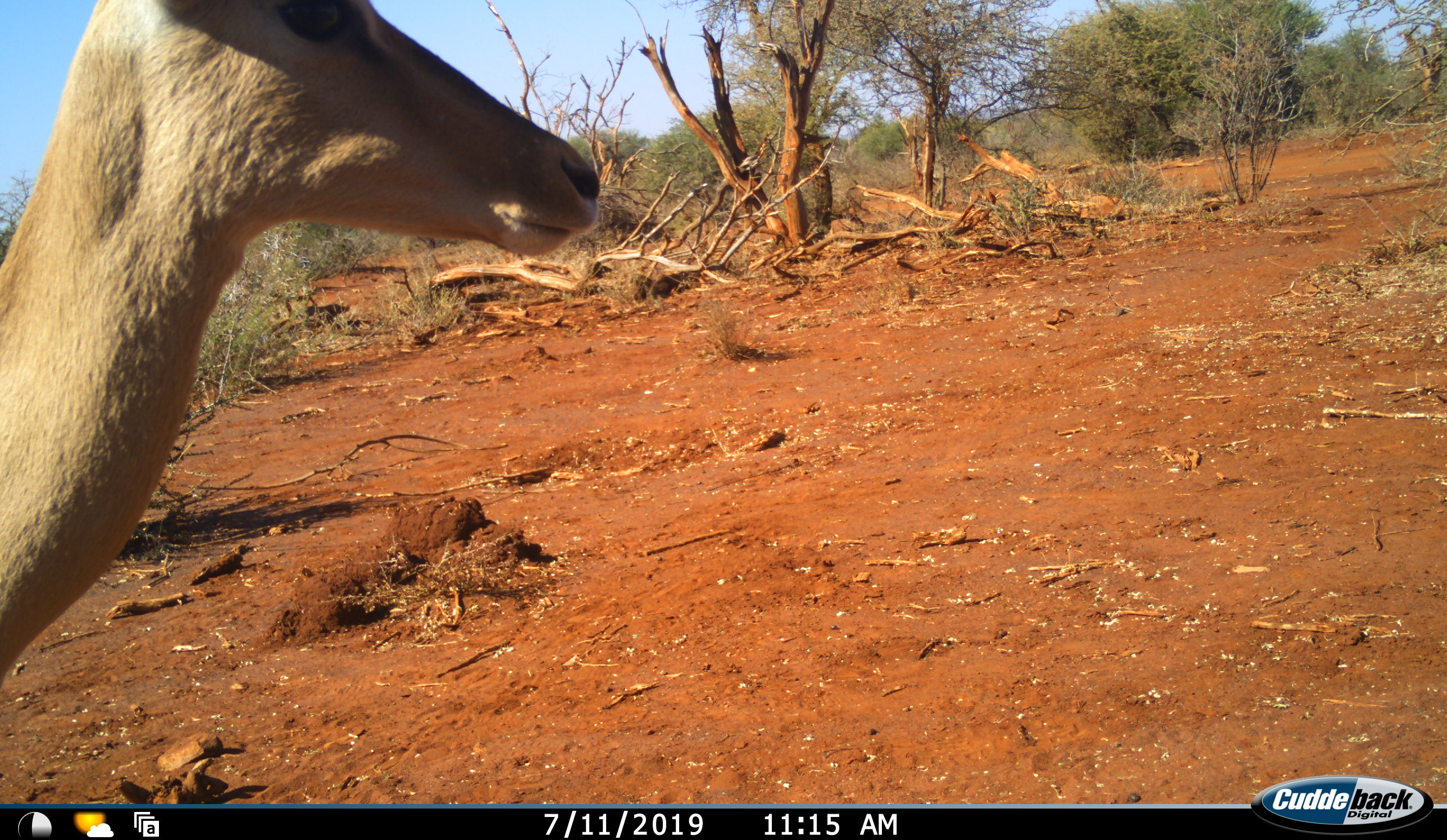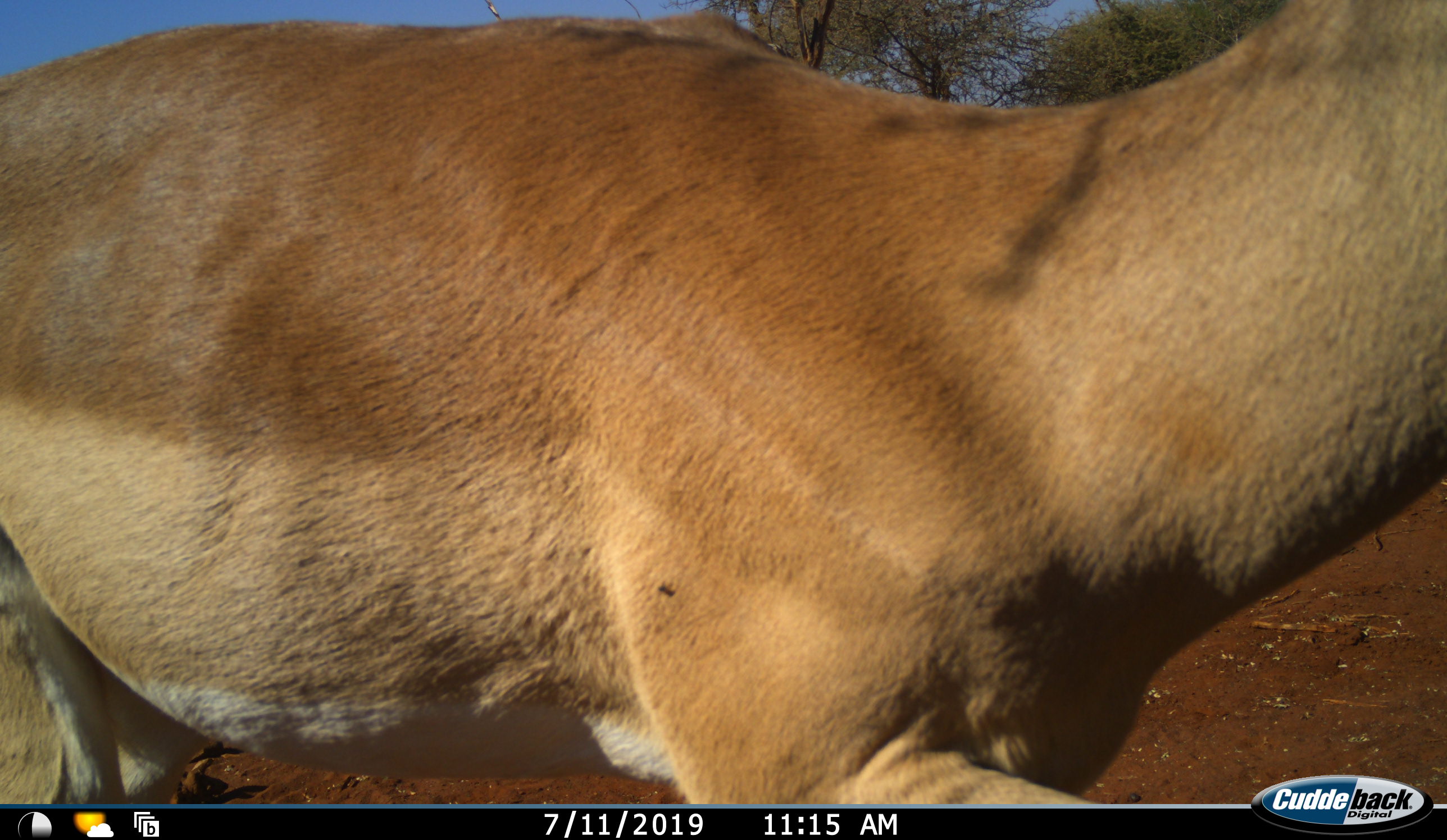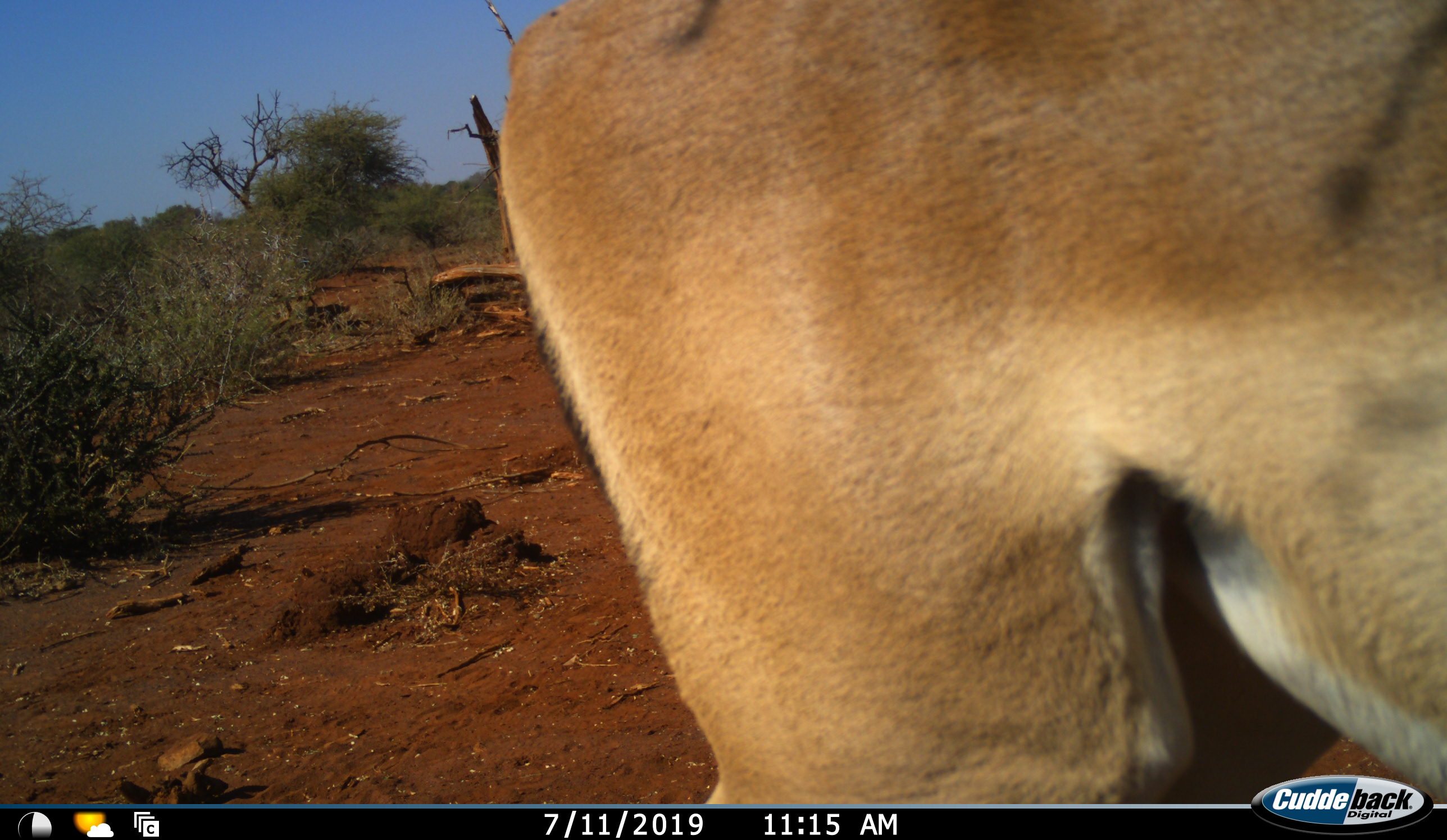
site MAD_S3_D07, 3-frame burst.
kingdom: Animalia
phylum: Chordata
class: Mammalia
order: Artiodactyla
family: Bovidae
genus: Aepyceros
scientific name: Aepyceros melampus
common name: impala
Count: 1.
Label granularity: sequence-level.